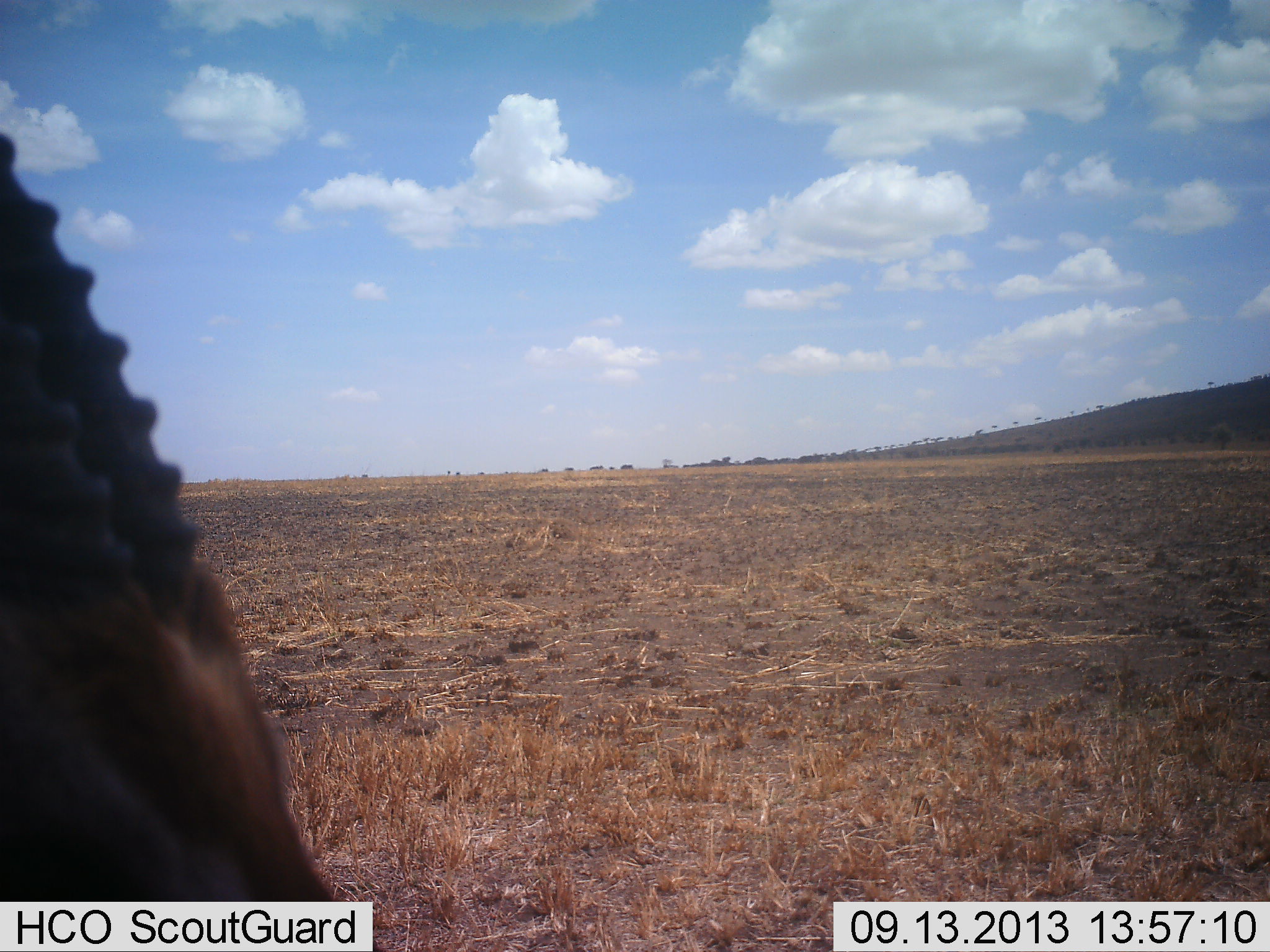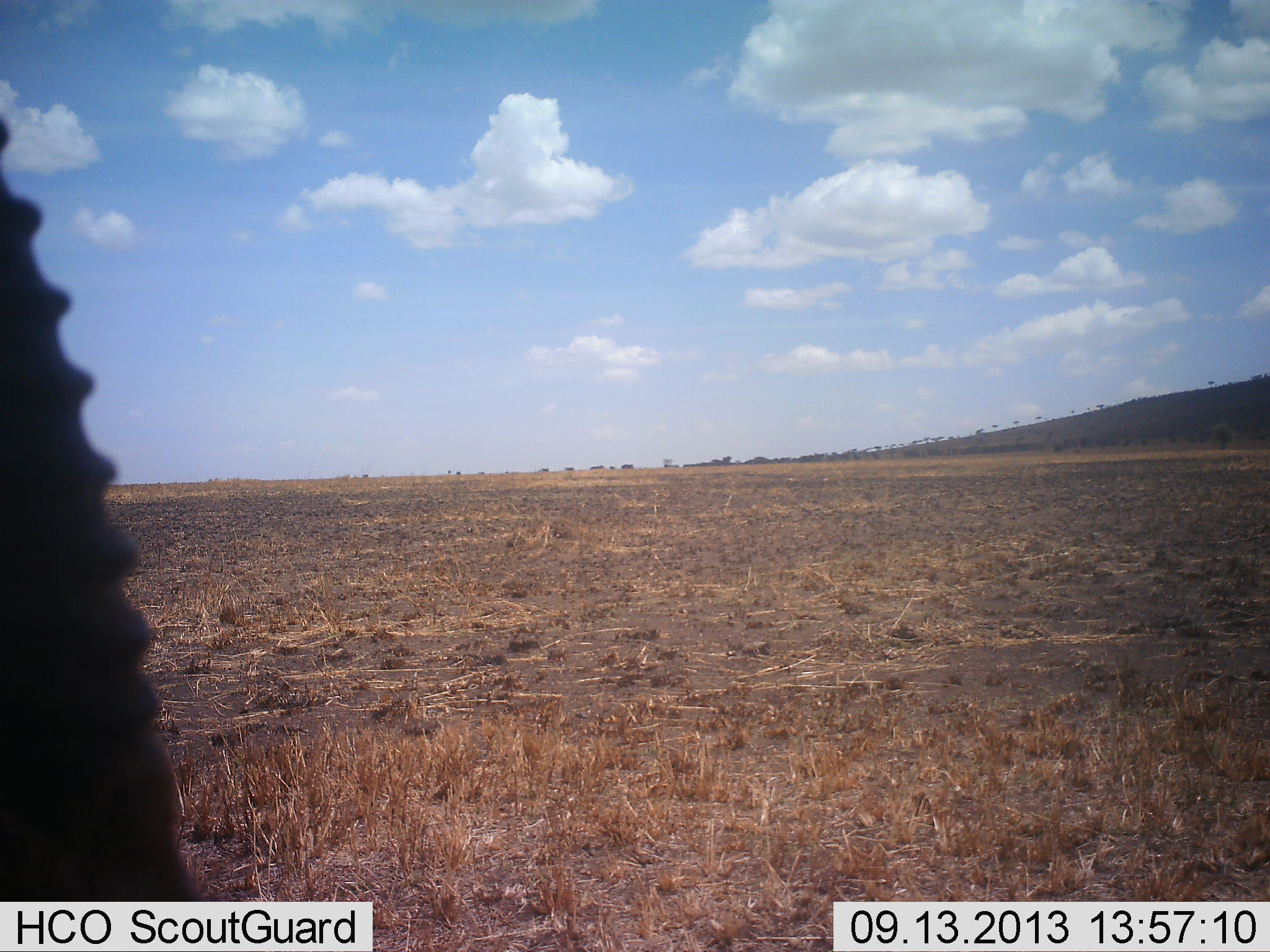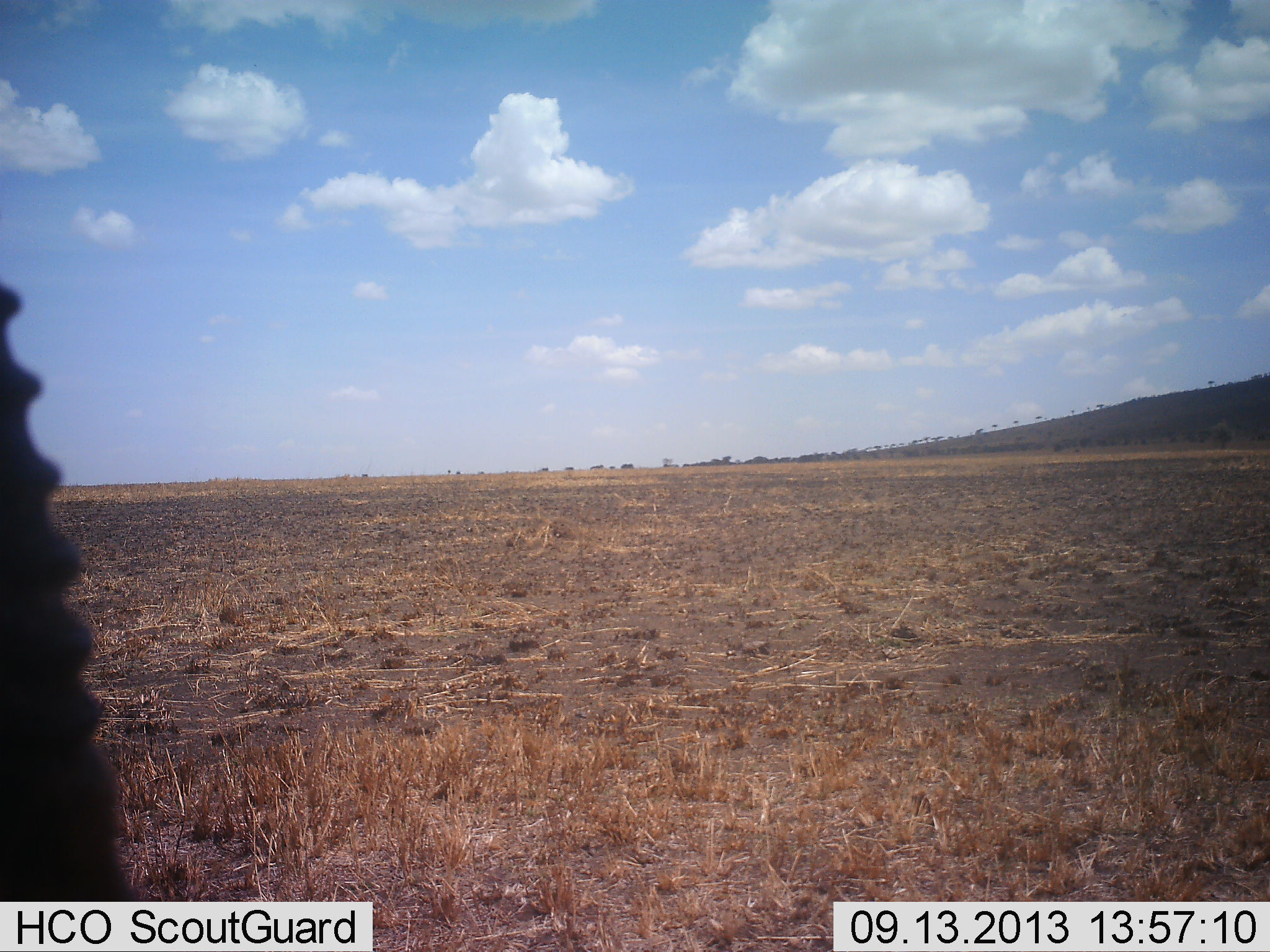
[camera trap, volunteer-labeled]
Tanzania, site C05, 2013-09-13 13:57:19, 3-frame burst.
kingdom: Animalia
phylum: Chordata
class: Mammalia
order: Artiodactyla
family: Bovidae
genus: Eudorcas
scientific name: Eudorcas thomsonii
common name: thomson's gazelle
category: gazellethomsons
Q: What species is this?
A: Gazellethomsons (thomson's gazelle) (Eudorcas thomsonii).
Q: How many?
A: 1.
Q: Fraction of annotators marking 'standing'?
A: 62%.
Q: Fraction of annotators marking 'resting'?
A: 0%.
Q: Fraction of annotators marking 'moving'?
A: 12%.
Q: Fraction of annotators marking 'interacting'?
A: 0%.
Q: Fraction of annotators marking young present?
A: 0%.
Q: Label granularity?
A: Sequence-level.